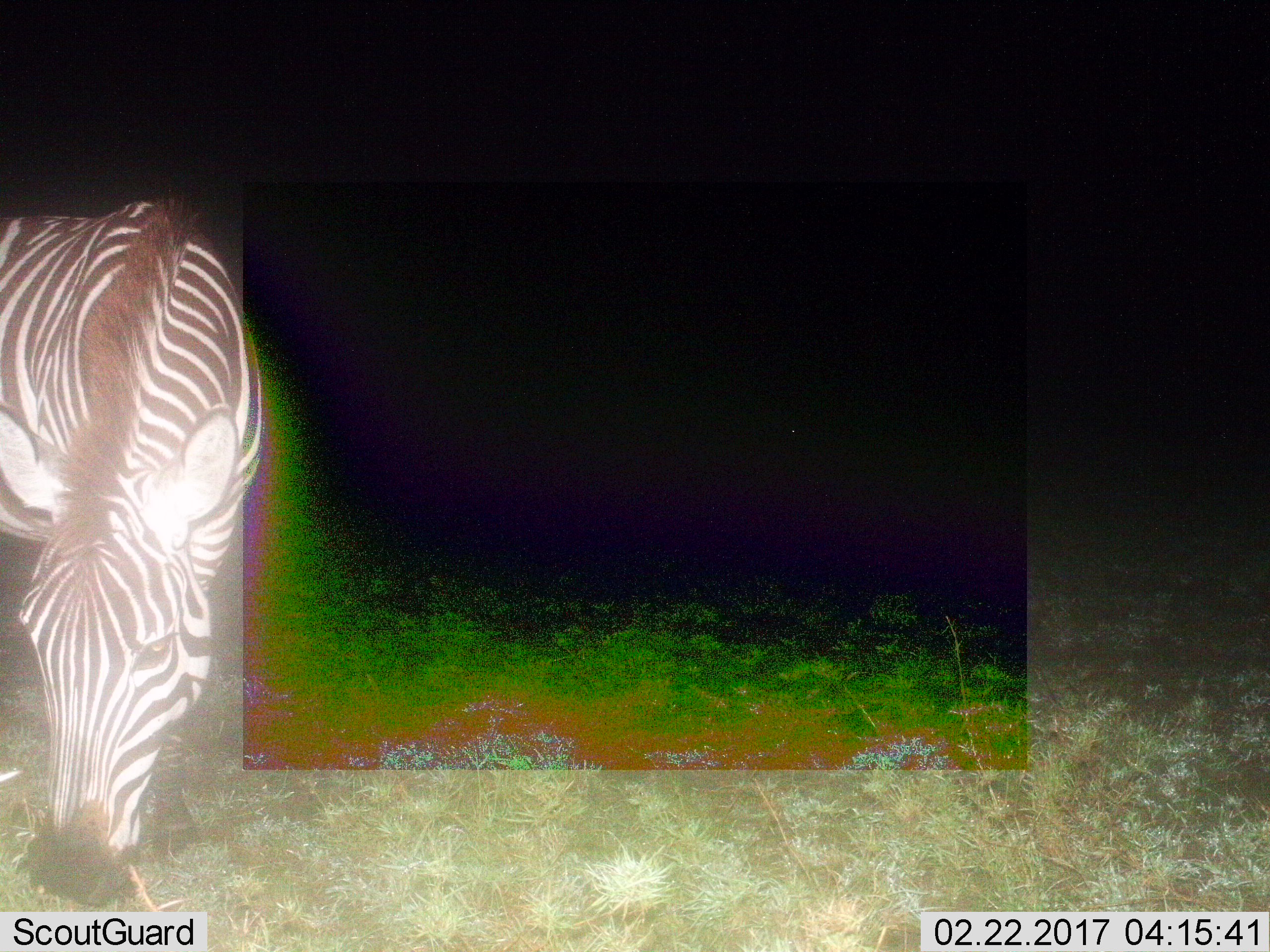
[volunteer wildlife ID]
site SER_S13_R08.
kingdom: Animalia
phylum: Chordata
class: Mammalia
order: Perissodactyla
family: Equidae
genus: Equus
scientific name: Equus quagga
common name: plains zebra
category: zebraplains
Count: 1.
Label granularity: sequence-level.